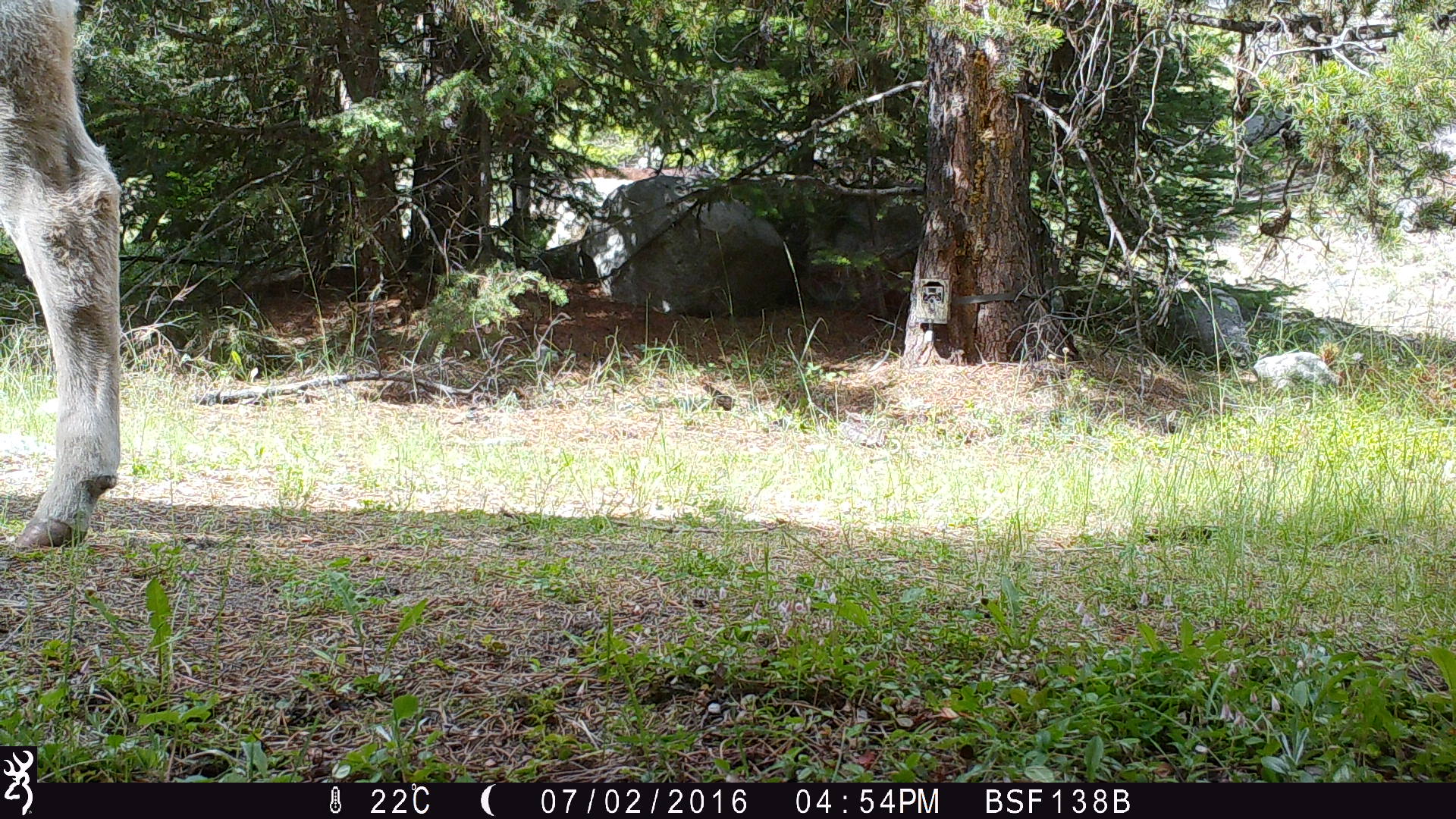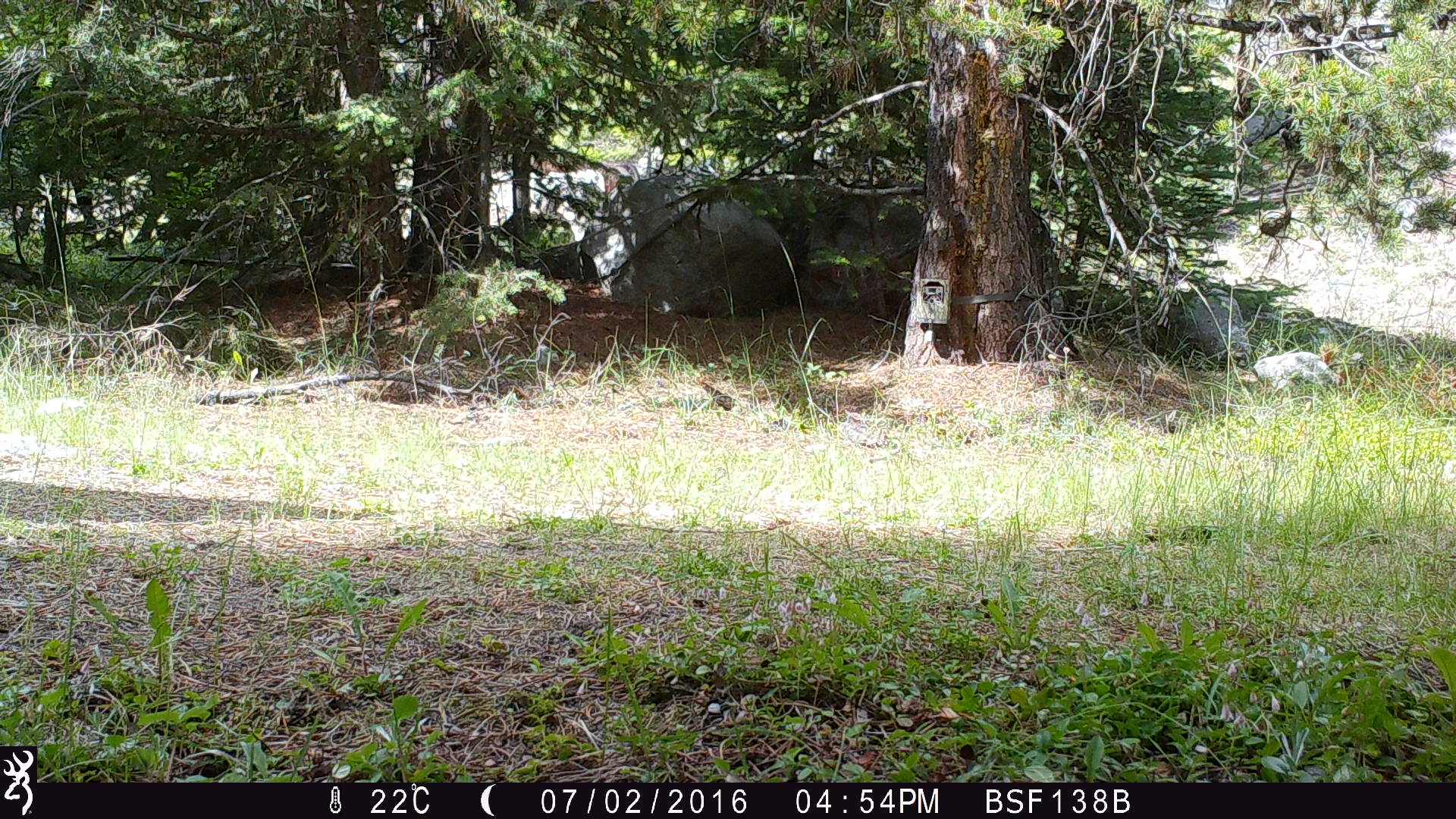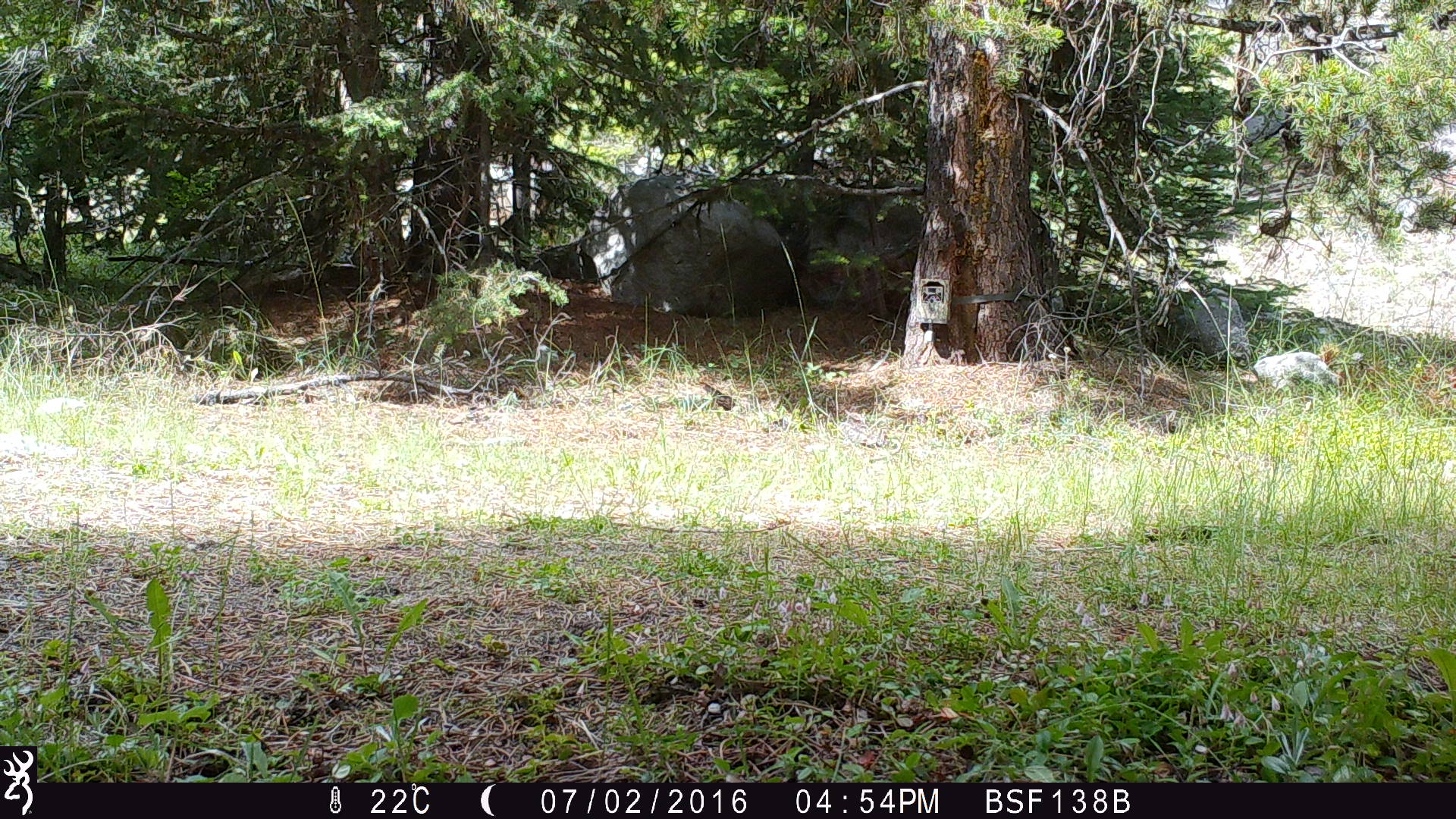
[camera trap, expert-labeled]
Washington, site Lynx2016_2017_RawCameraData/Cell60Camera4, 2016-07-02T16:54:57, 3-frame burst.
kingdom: Animalia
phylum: Chordata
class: Mammalia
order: Artiodactyla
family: Bovidae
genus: Bos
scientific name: Bos taurus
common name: domestic cattle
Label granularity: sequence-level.